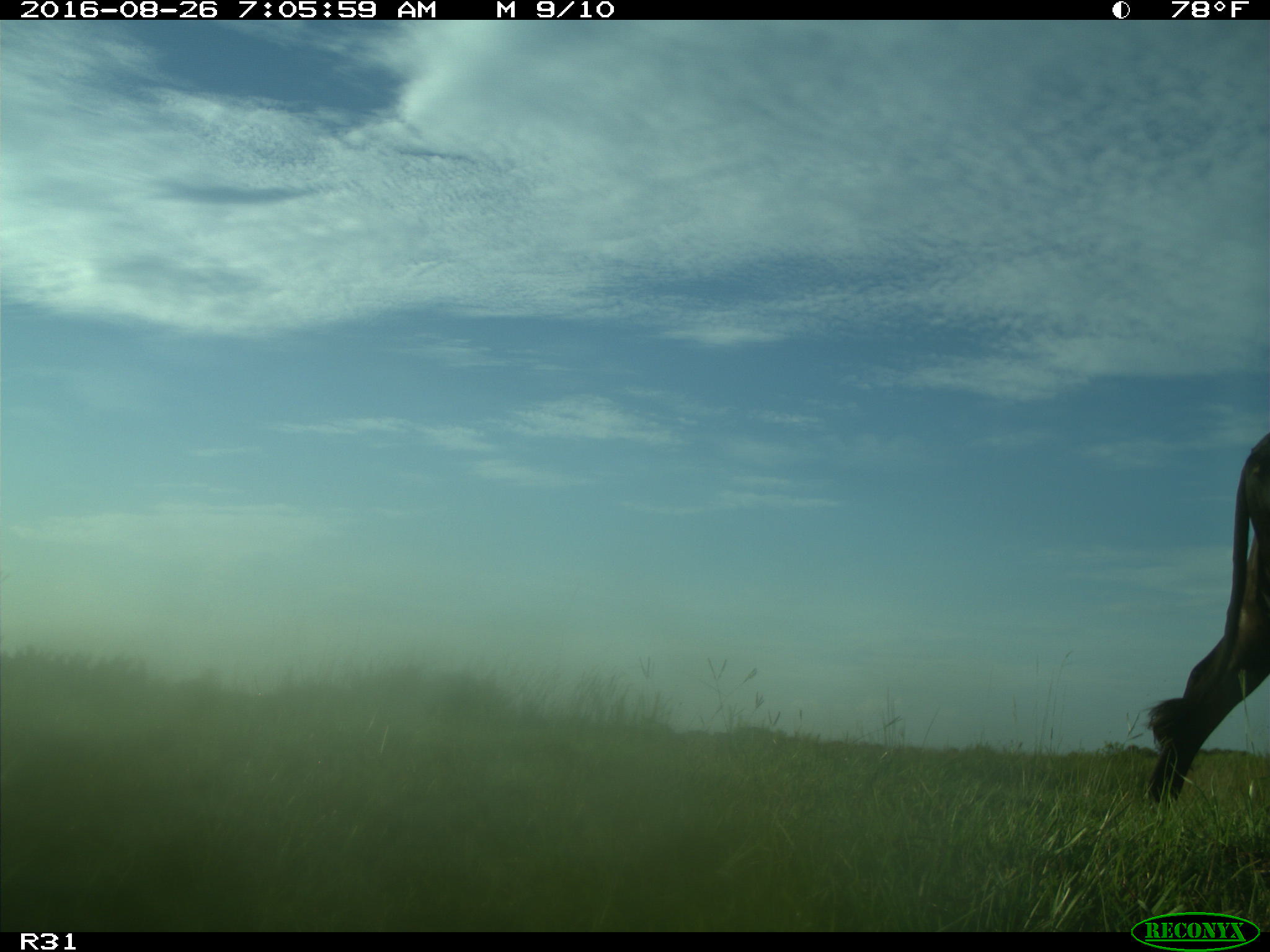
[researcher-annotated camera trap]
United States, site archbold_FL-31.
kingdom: Animalia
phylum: Chordata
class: Mammalia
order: Artiodactyla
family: Bovidae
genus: Bos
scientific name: Bos taurus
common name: domestic cow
Bos taurus (domestic cow).